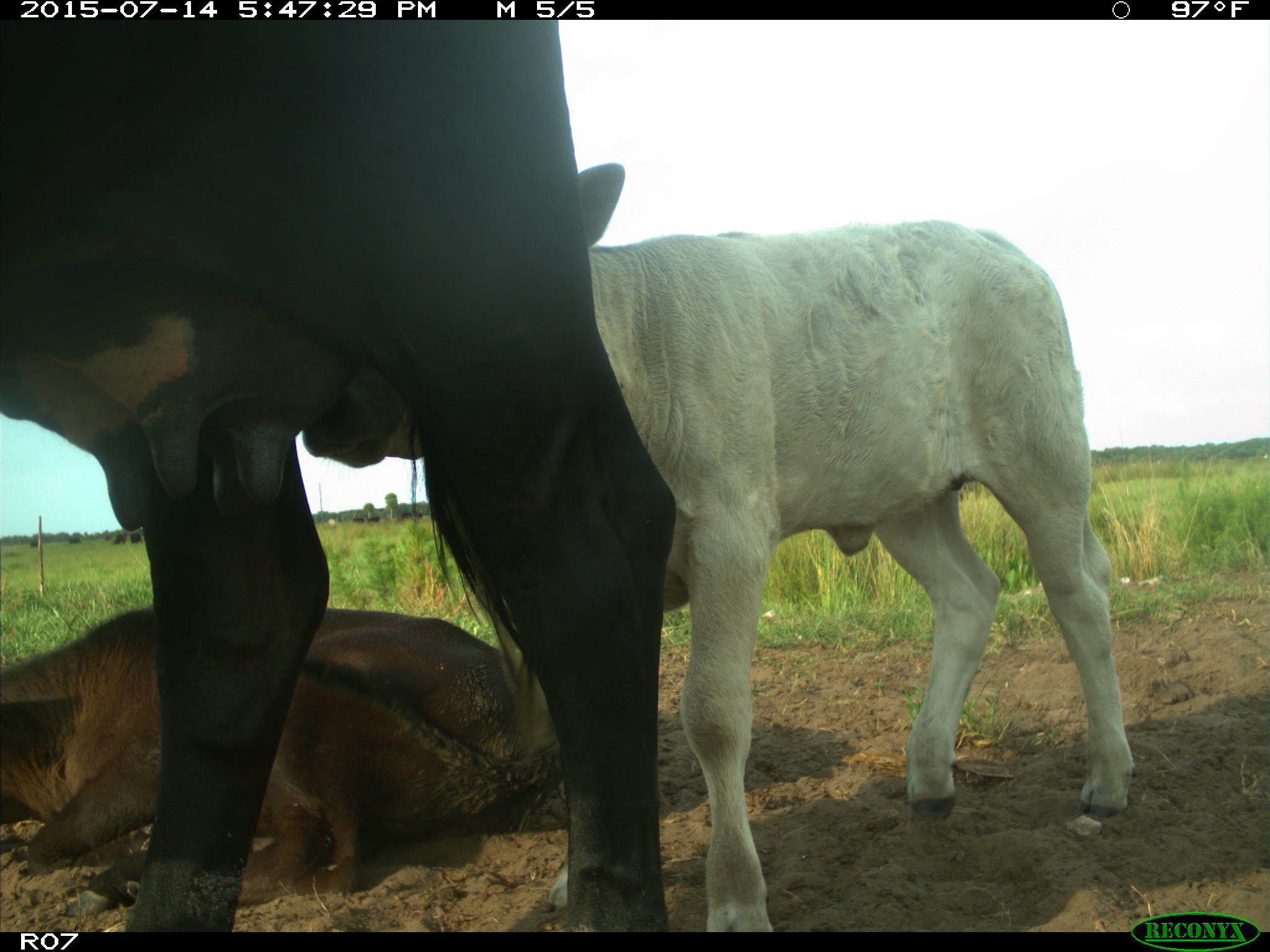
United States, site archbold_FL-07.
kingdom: Animalia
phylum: Chordata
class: Mammalia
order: Artiodactyla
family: Bovidae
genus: Bos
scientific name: Bos taurus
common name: domestic cow